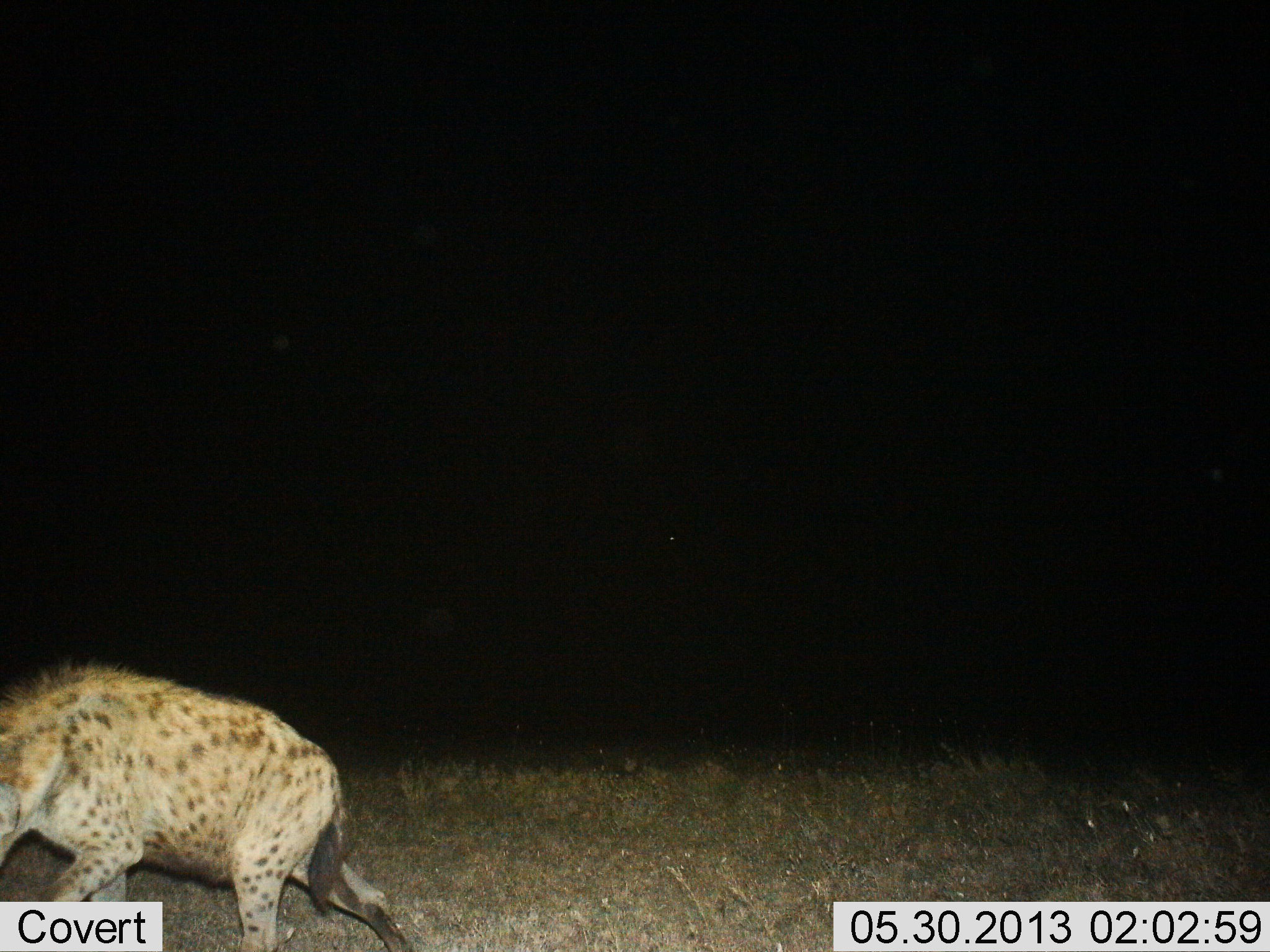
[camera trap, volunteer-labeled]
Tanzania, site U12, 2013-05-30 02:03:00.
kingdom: Animalia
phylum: Chordata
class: Mammalia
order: Carnivora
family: Hyaenidae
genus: Crocuta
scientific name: Crocuta crocuta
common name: spotted hyena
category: hyenaspotted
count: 1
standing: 10%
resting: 0%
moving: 80%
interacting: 0%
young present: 0%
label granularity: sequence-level